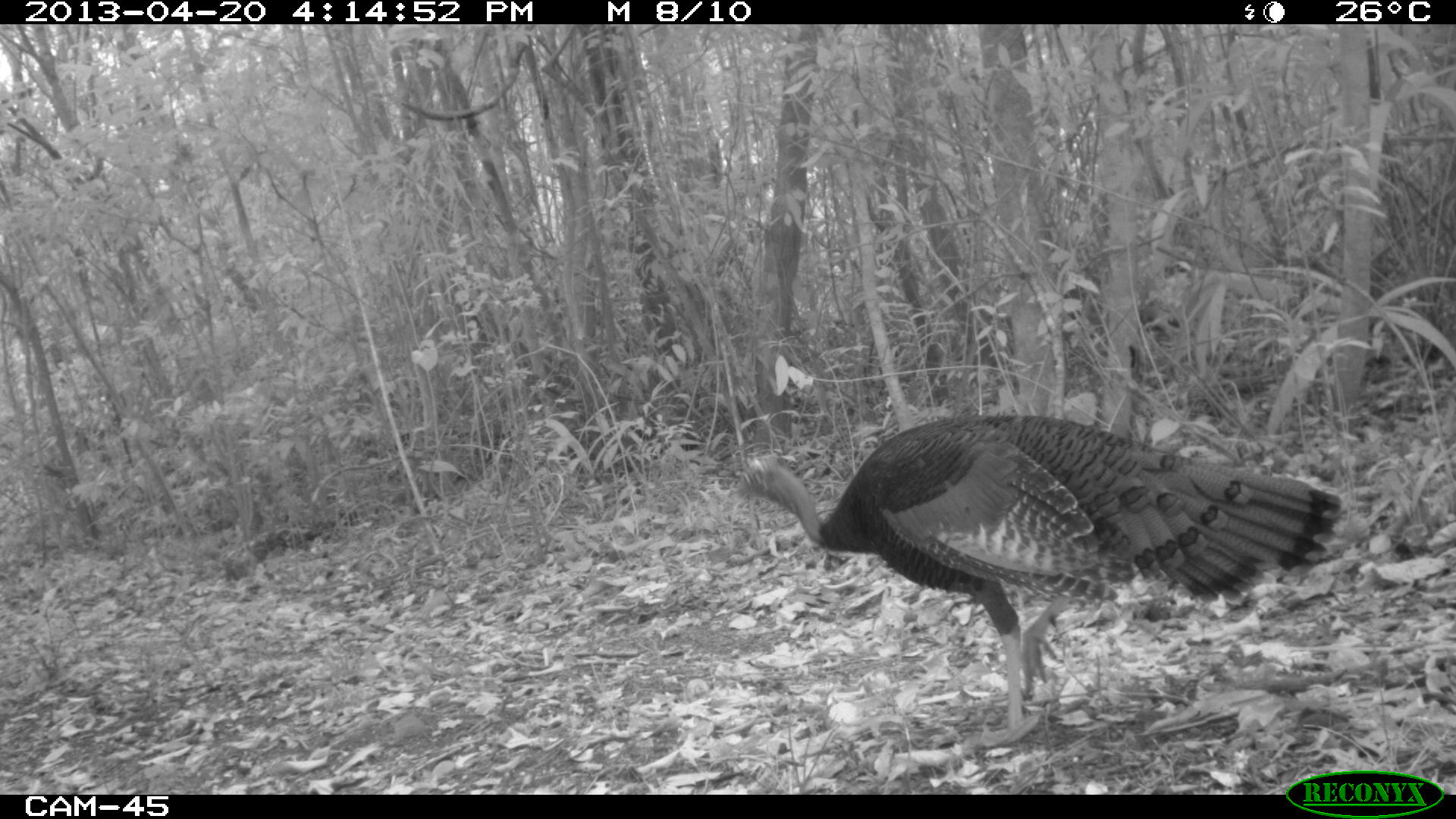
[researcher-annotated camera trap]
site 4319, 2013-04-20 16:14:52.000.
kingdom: Animalia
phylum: Chordata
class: Aves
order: Galliformes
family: Phasianidae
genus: Meleagris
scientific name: Meleagris ocellata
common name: ocellated turkey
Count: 1.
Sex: male.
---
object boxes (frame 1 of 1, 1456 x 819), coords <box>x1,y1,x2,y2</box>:
meleagris ocellata: <box>735,409,1343,746</box>